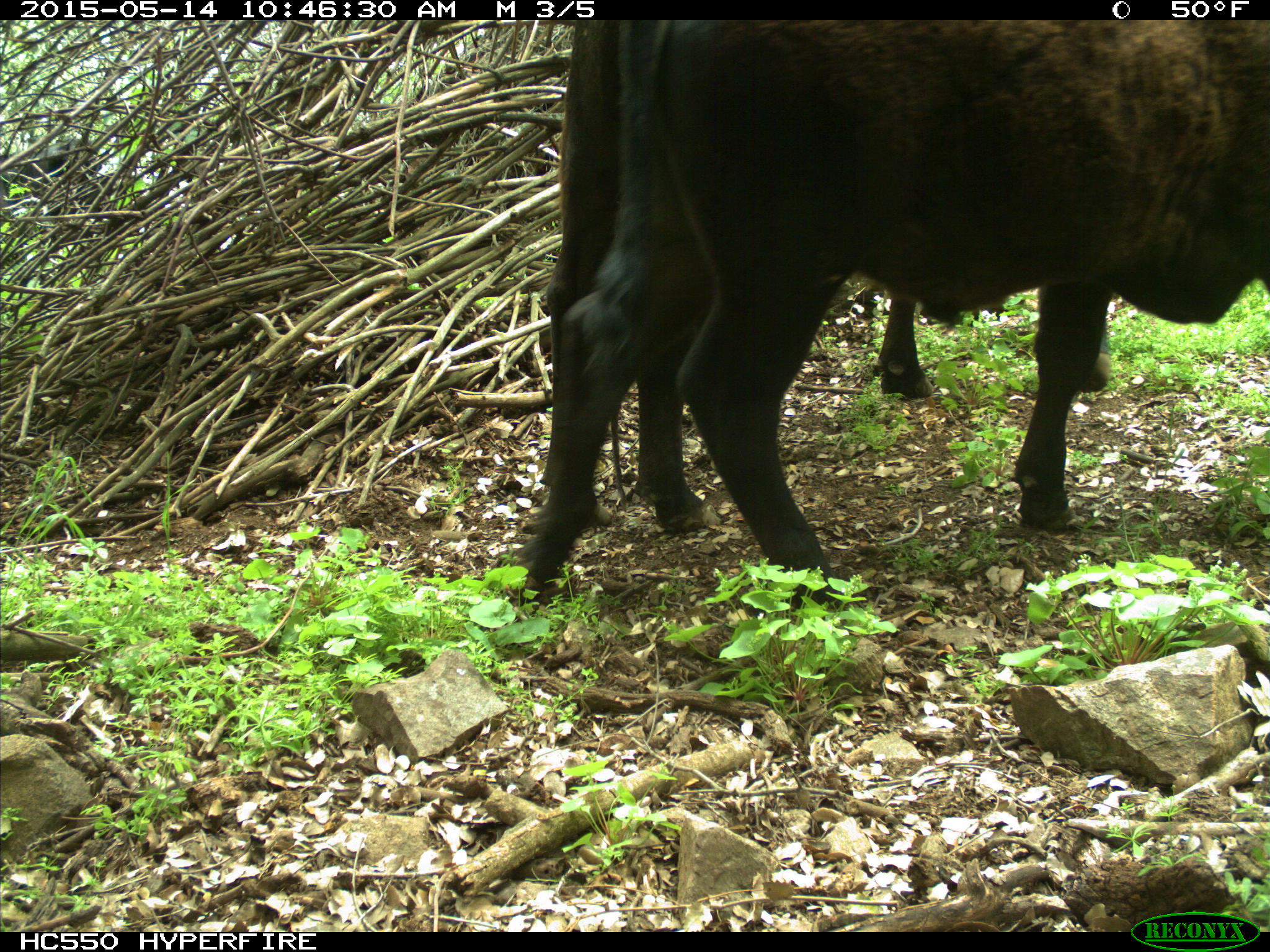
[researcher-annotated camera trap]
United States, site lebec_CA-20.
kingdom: Animalia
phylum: Chordata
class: Mammalia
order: Artiodactyla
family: Bovidae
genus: Bos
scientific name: Bos taurus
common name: domestic cow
Bos taurus (domestic cow).